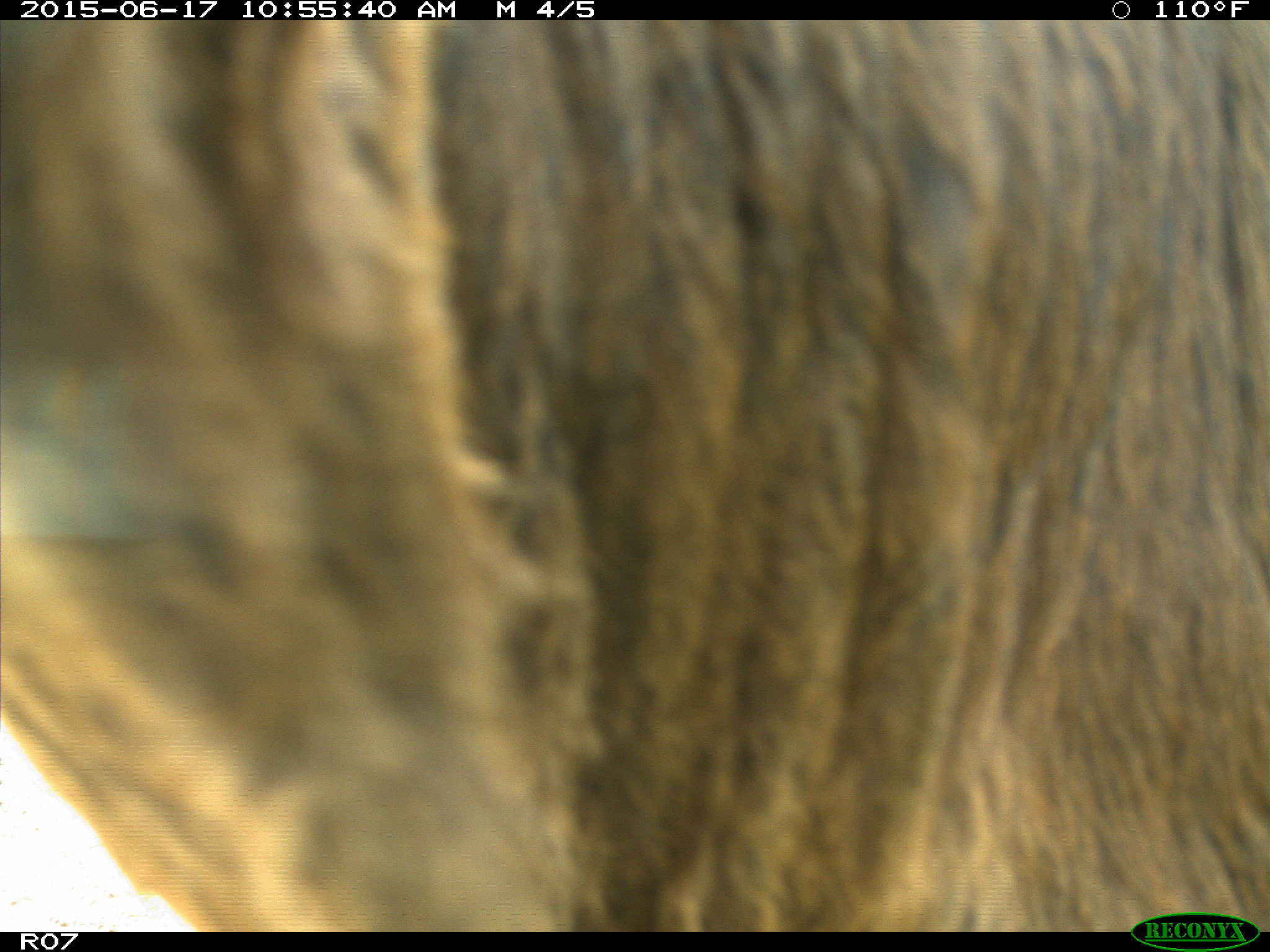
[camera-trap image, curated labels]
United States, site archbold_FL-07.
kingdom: Animalia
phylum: Chordata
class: Mammalia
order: Artiodactyla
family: Bovidae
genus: Bos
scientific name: Bos taurus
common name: domestic cow